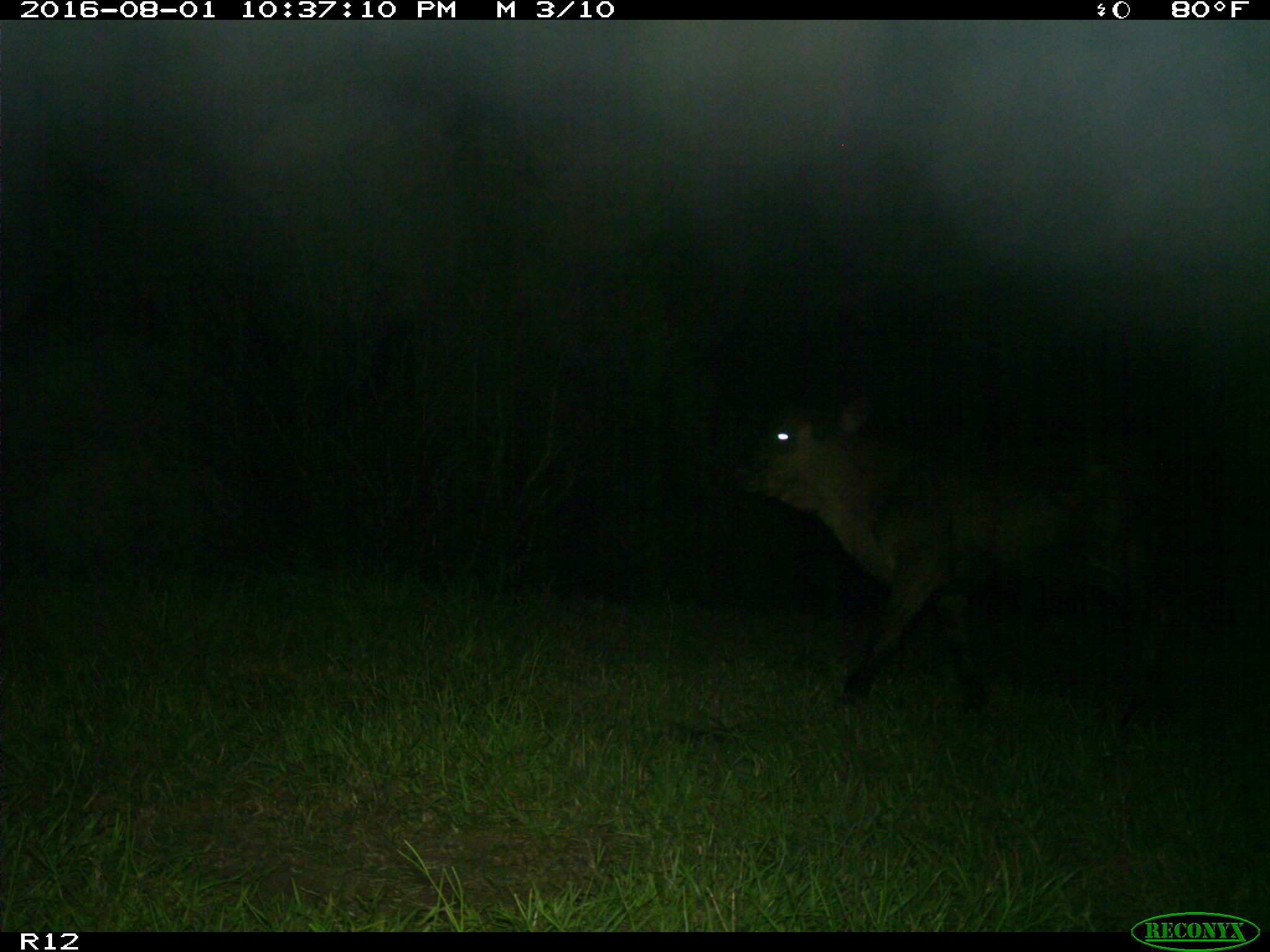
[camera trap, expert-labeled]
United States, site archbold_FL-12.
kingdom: Animalia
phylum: Chordata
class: Mammalia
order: Artiodactyla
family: Bovidae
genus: Bos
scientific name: Bos taurus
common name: domestic cow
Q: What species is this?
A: Bos taurus (domestic cow).